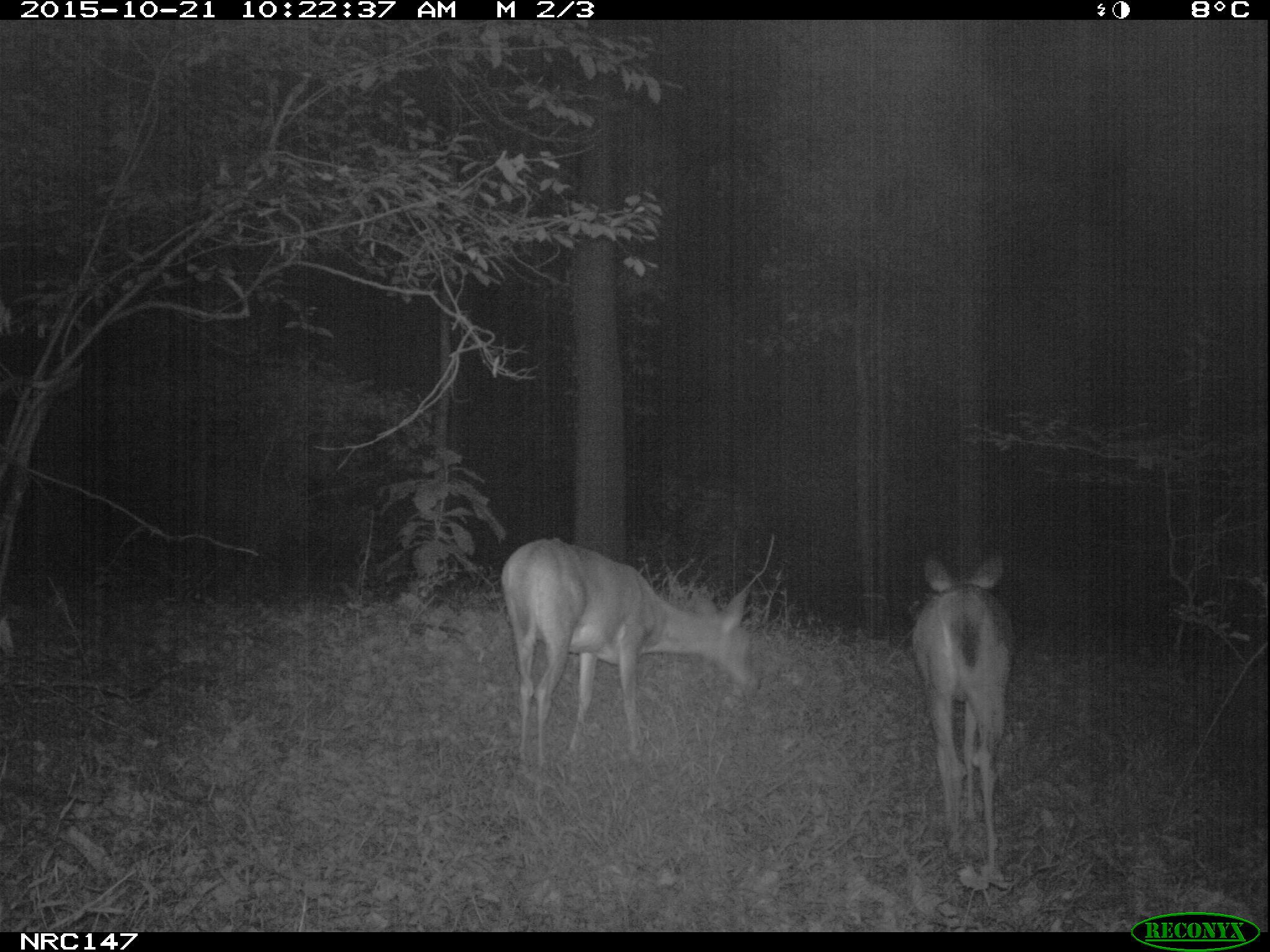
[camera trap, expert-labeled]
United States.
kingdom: Animalia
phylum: Chordata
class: Mammalia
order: Artiodactyla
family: Cervidae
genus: Odocoileus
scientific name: Odocoileus virginianus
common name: white-tailed deer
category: White Tailed Deer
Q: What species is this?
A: White Tailed Deer (white-tailed deer) (Odocoileus virginianus).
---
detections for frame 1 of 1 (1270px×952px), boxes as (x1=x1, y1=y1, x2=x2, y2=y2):
White Tailed Deer: (x1=492, y1=531, x2=759, y2=765); (x1=904, y1=547, x2=1028, y2=892)